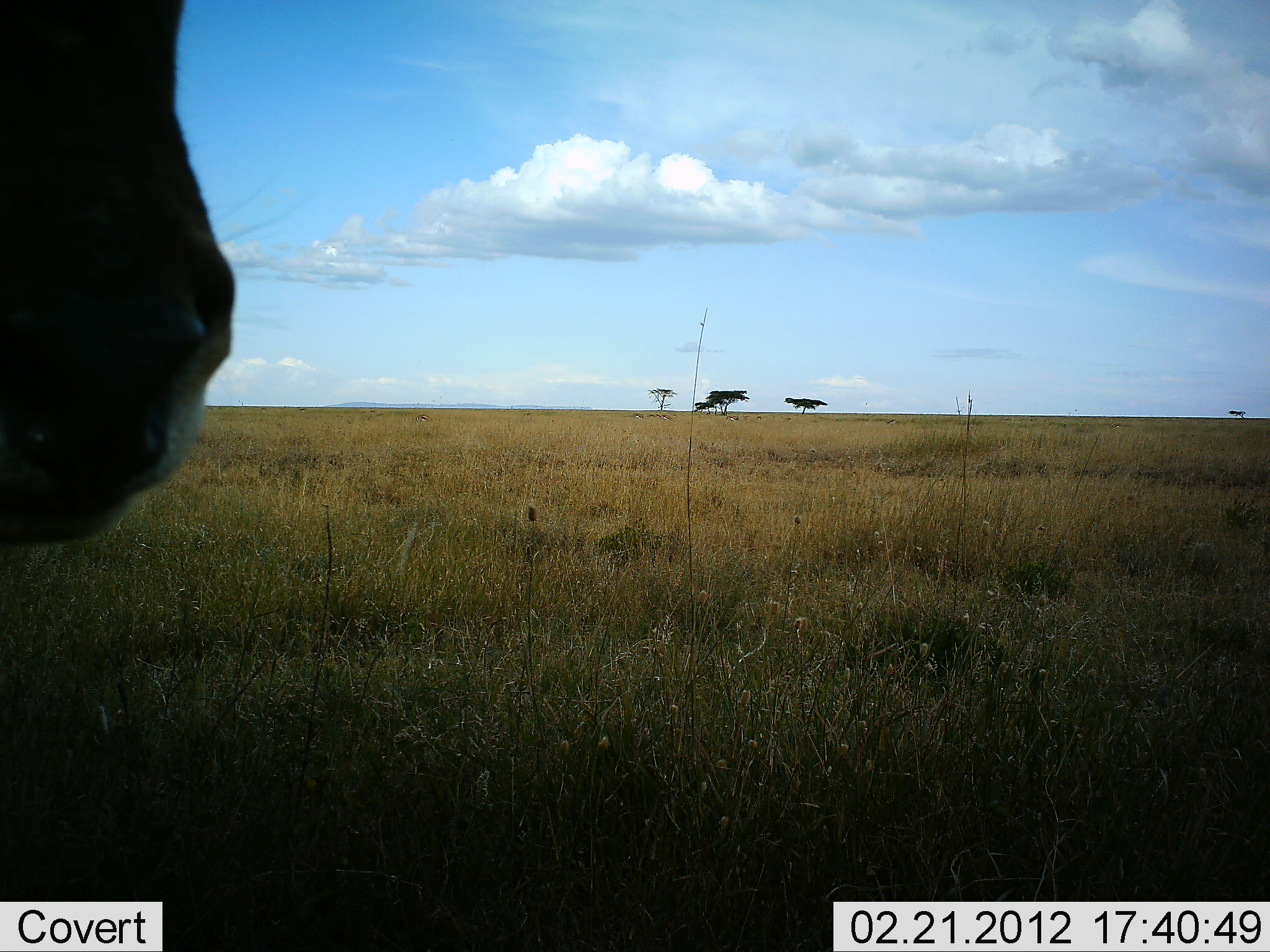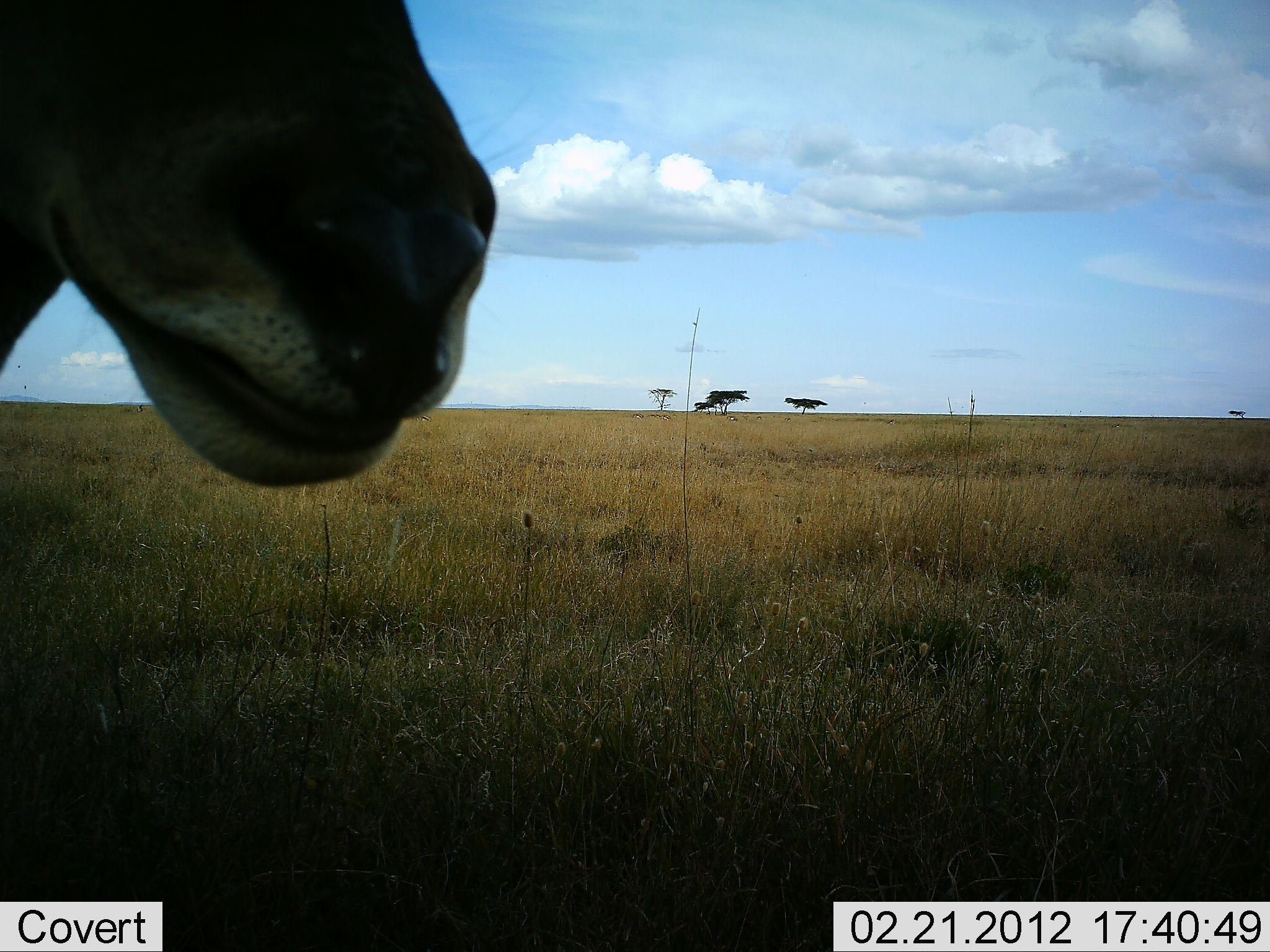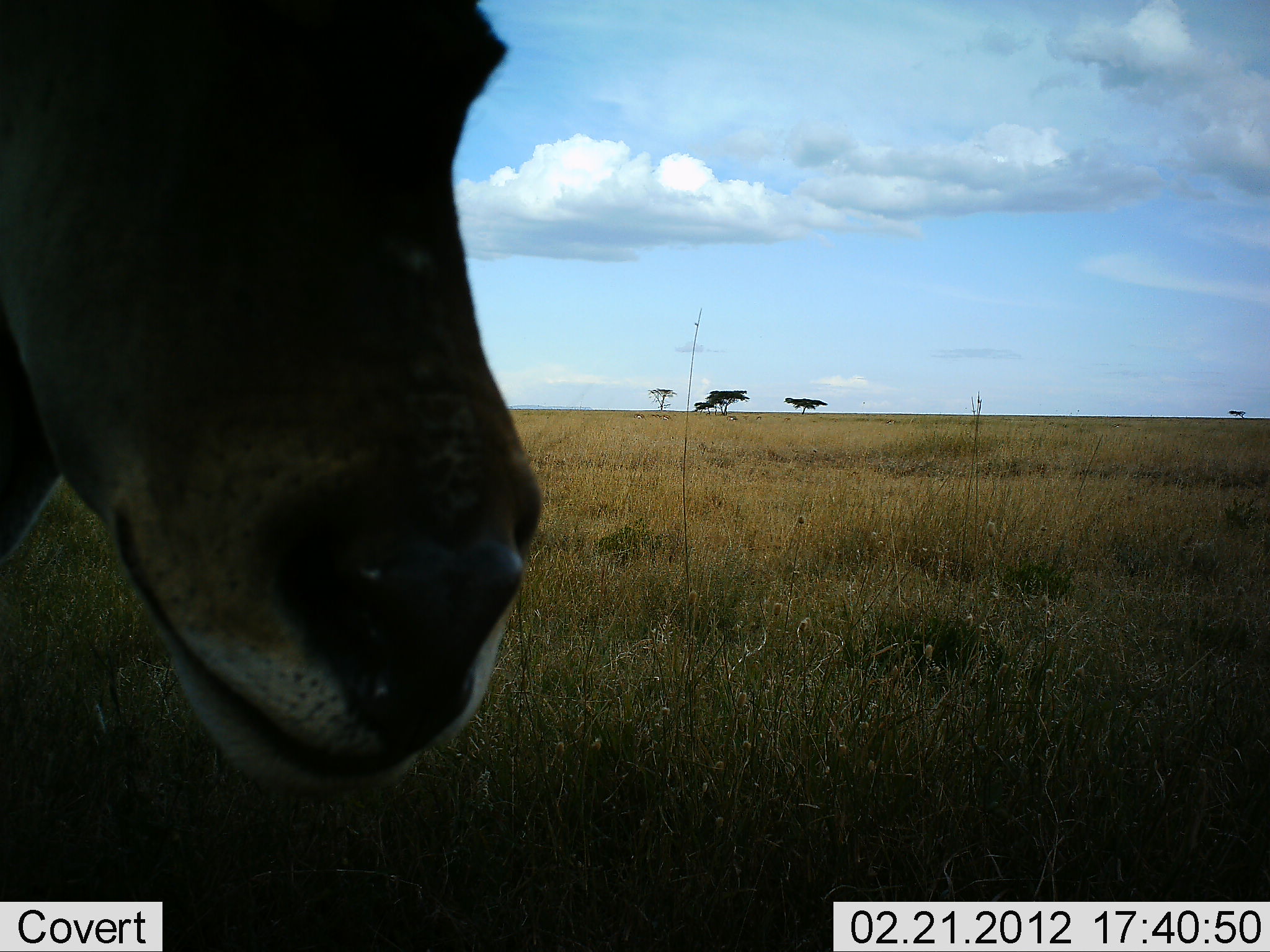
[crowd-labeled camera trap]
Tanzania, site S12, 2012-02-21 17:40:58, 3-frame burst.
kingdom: Animalia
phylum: Chordata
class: Mammalia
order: Artiodactyla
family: Bovidae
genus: Tragelaphus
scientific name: Tragelaphus oryx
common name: eland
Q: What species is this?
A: Eland (Tragelaphus oryx).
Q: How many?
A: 1.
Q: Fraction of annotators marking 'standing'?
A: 80%.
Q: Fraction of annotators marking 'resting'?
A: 0%.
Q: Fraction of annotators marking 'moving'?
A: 20%.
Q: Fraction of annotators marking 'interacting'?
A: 0%.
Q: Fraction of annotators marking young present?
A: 0%.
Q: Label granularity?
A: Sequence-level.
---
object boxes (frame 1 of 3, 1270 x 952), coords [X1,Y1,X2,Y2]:
animal: [1,0,236,551]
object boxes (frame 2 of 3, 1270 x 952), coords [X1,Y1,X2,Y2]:
animal: [0,2,500,490]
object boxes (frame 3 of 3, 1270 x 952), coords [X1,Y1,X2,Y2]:
animal: [1,0,545,816]